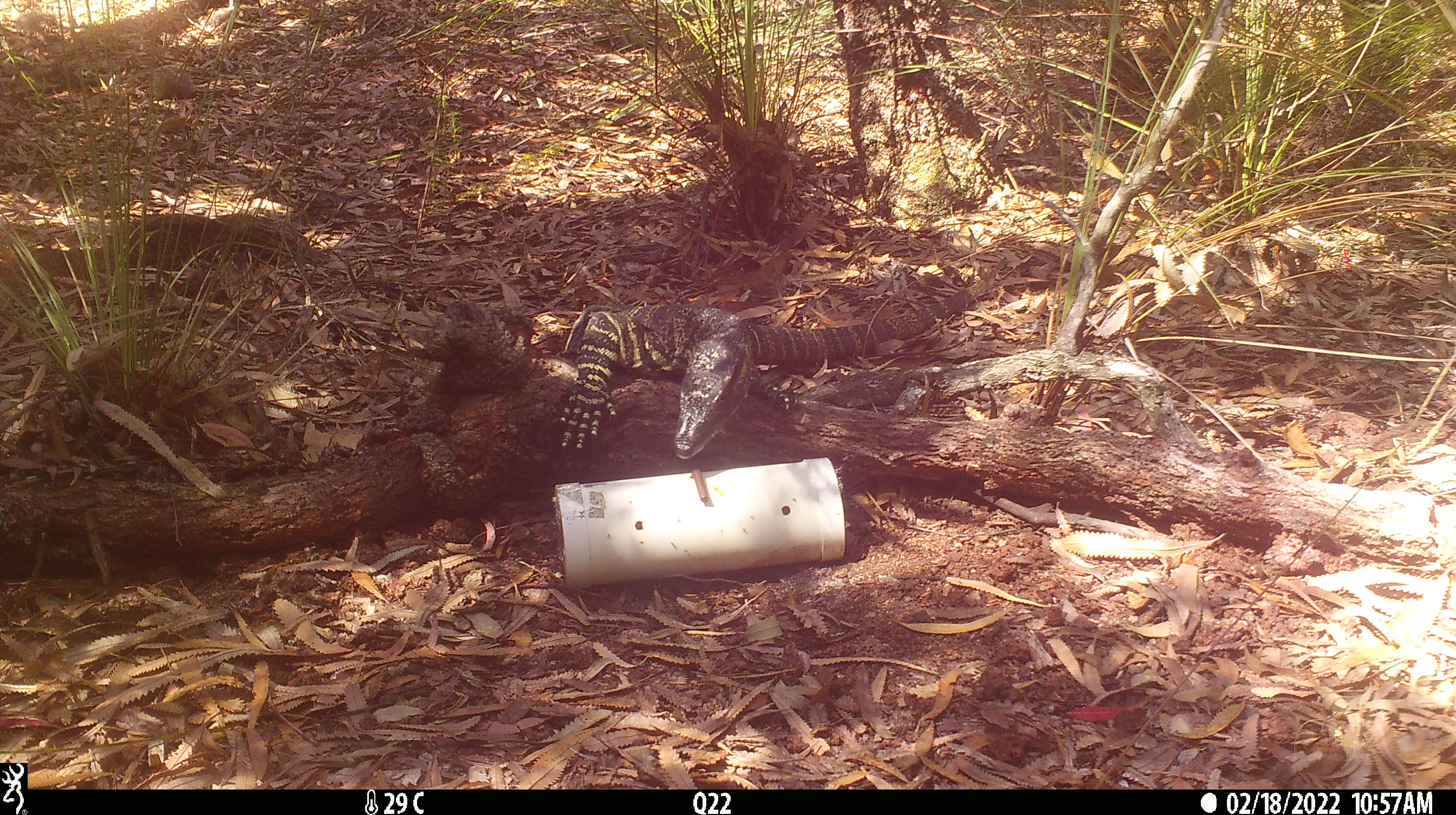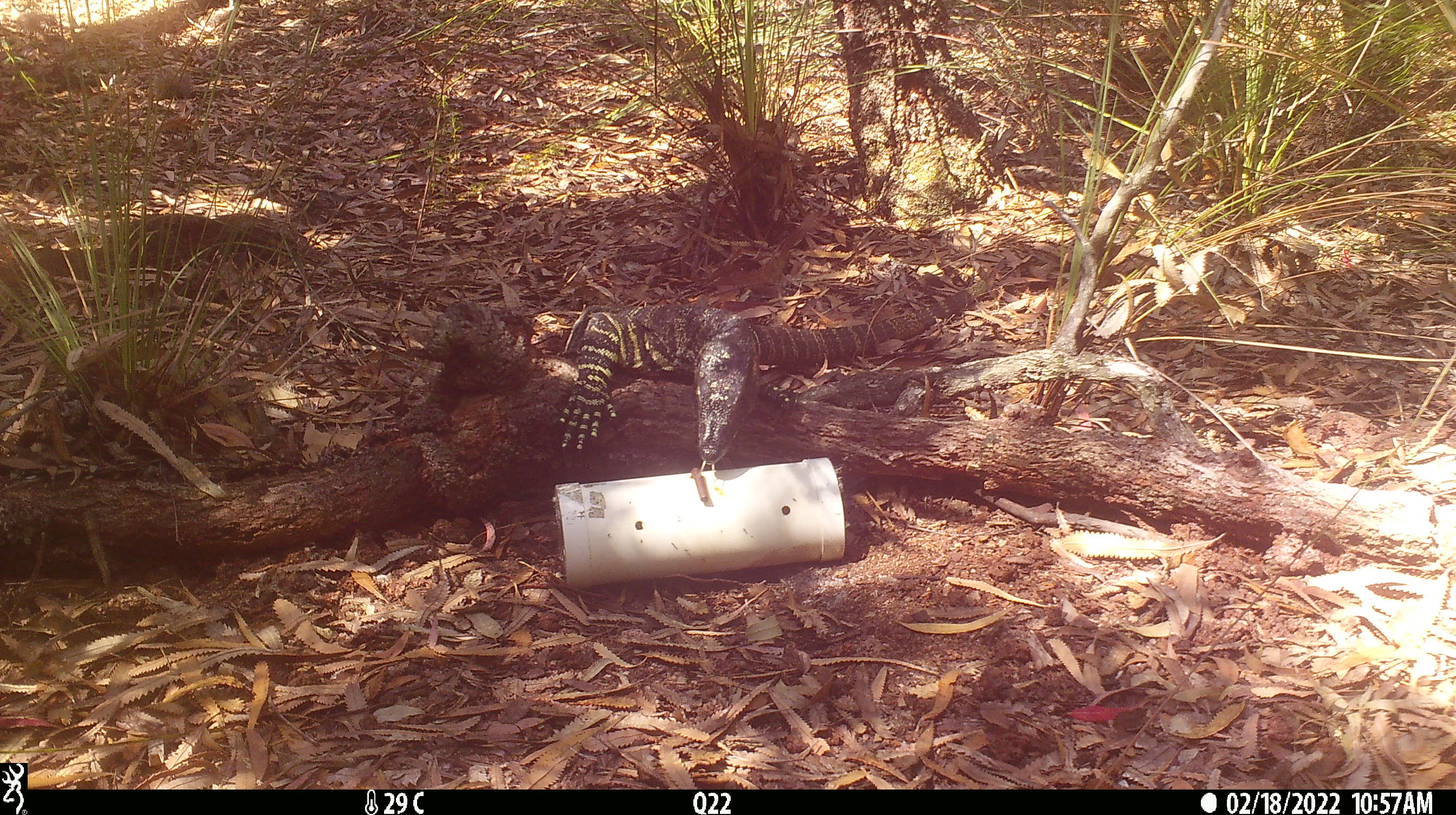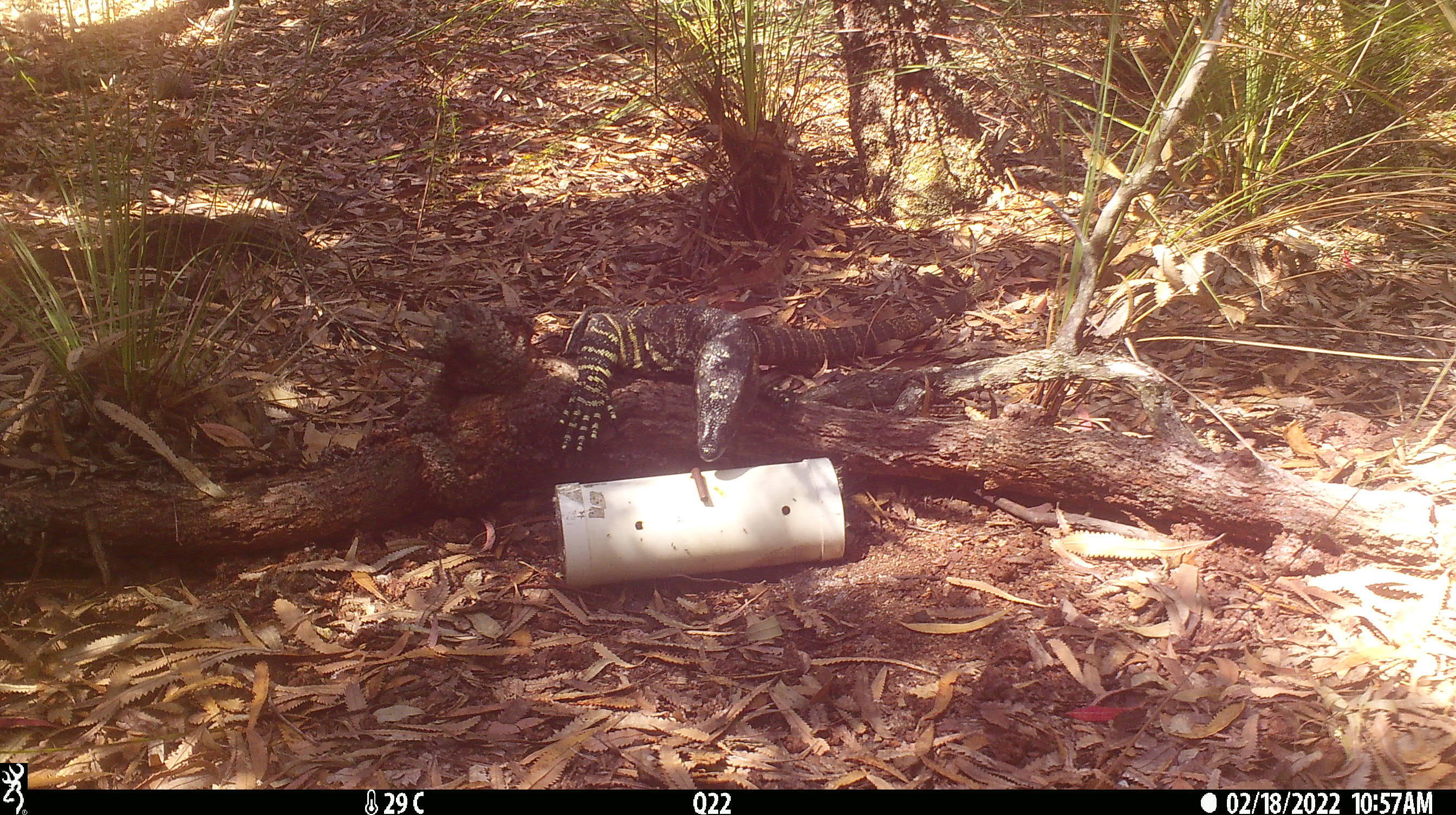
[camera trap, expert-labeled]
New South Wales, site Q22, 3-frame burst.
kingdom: Animalia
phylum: Chordata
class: Reptilia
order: Squamata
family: Varanidae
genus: Varanus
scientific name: Varanus varius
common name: lace monitor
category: goanna